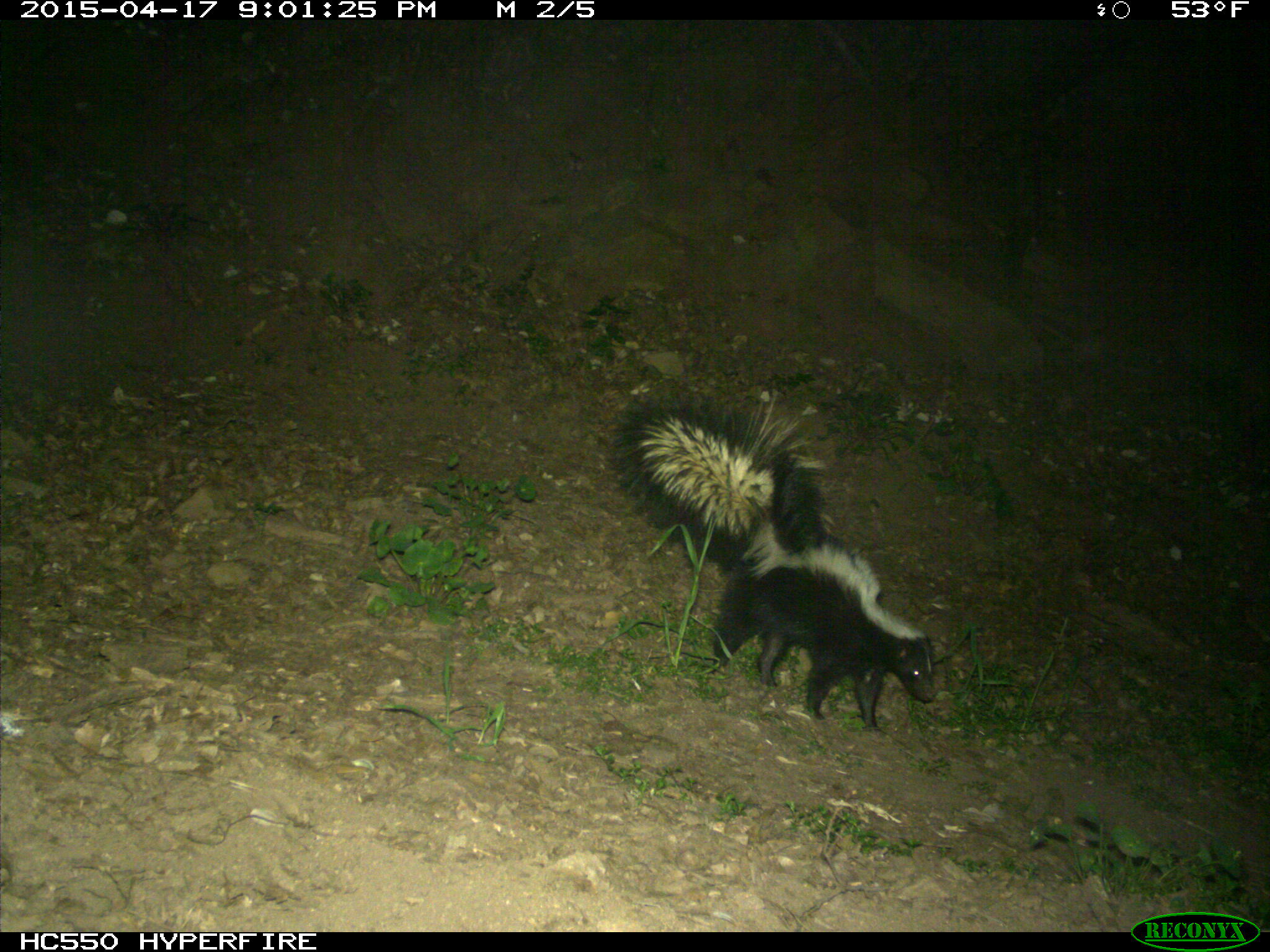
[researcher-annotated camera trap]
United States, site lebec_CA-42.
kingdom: Animalia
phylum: Chordata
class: Mammalia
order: Carnivora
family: Mephitidae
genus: Mephitis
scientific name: Mephitis mephitis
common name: striped skunk